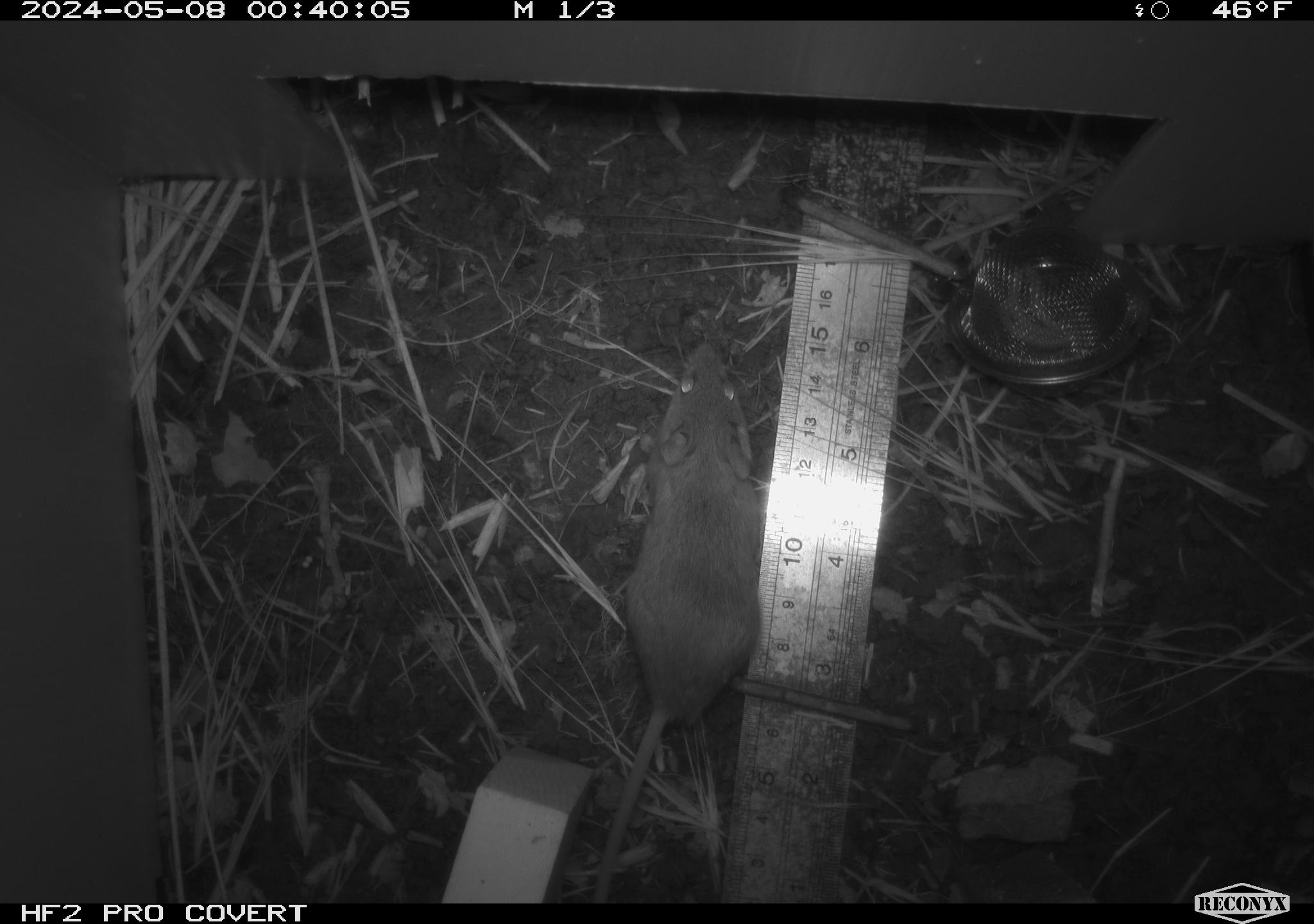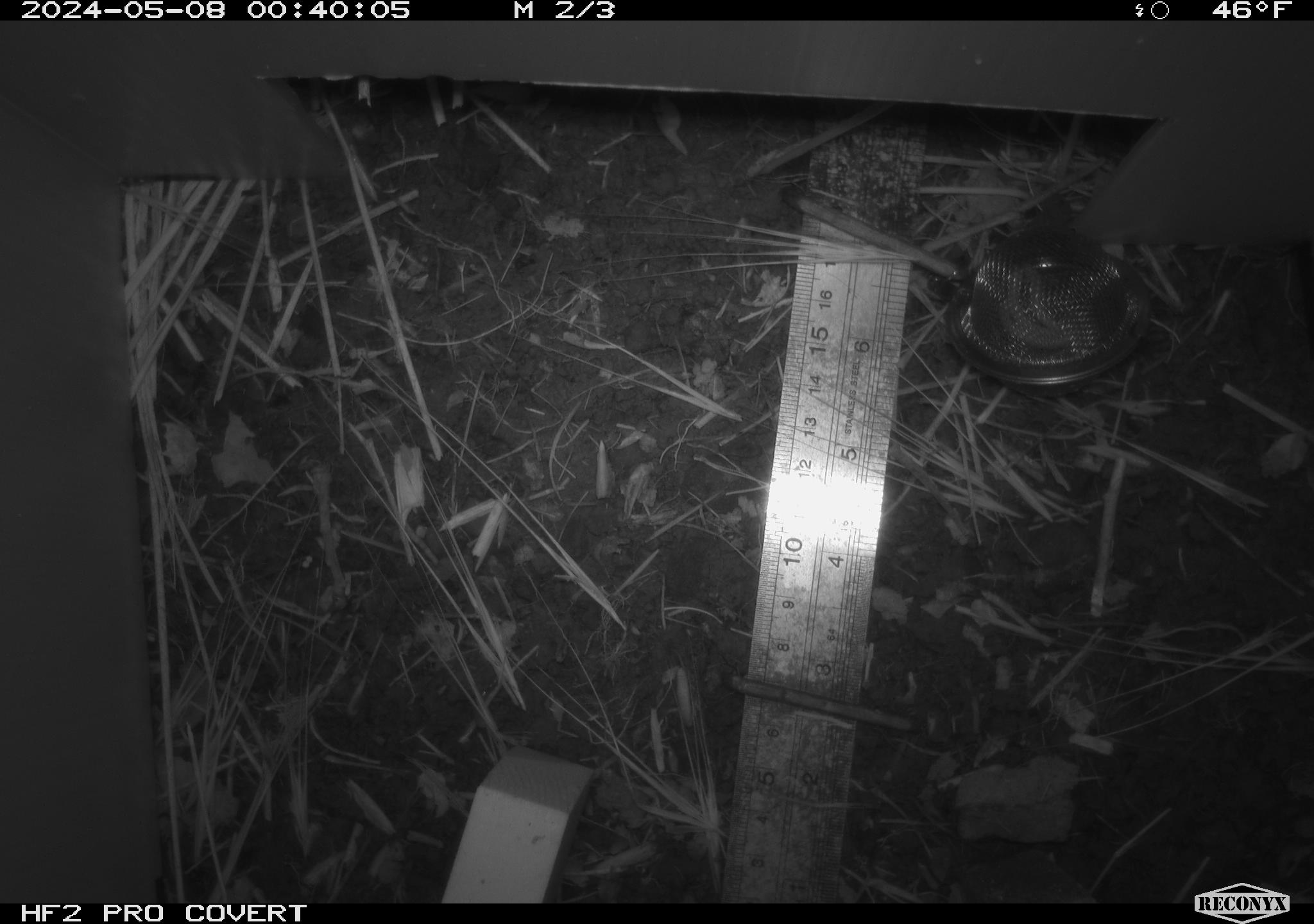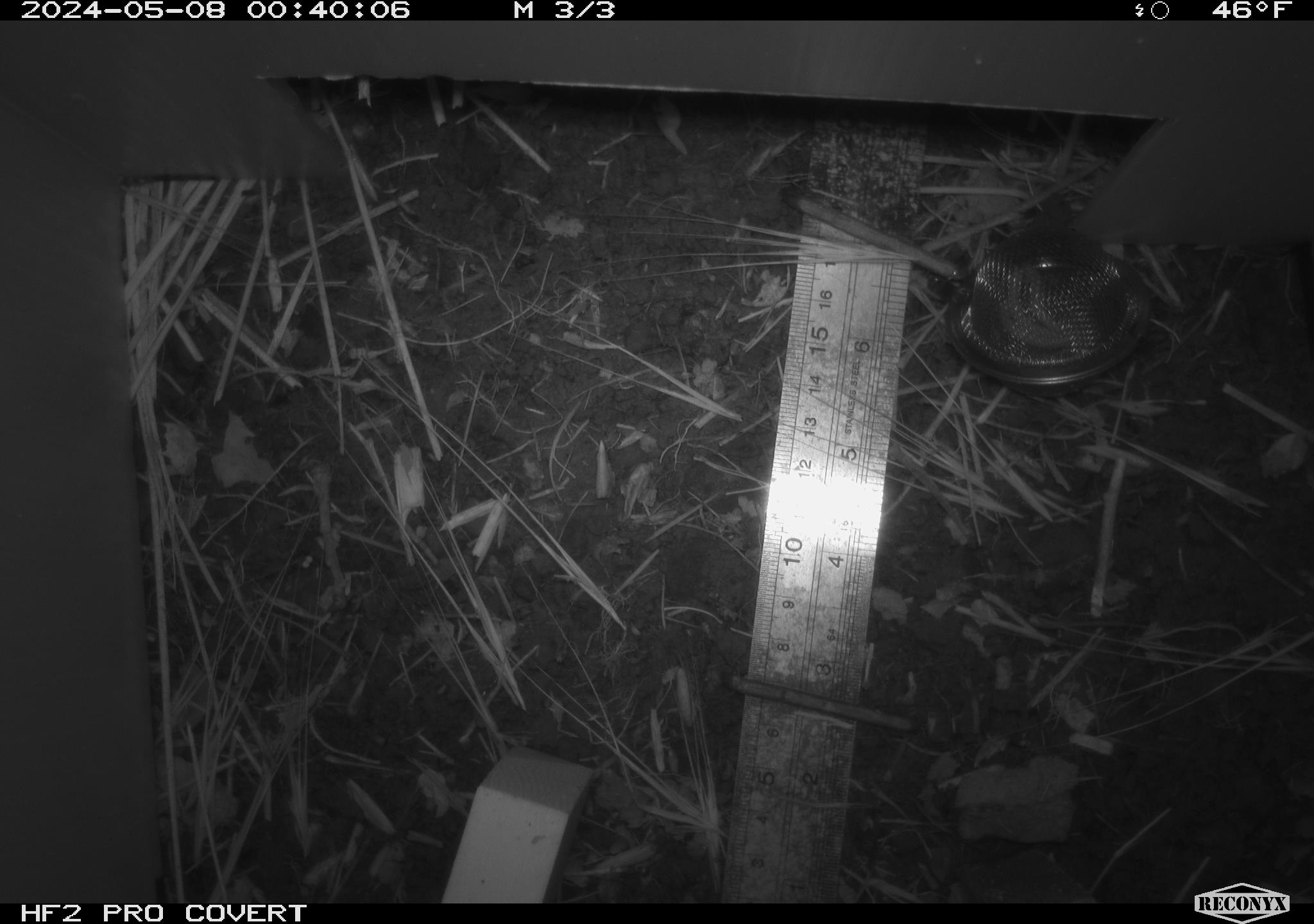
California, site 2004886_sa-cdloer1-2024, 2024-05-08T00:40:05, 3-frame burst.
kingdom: Animalia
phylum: Chordata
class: Mammalia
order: Rodentia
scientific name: Rodentia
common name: mouse species